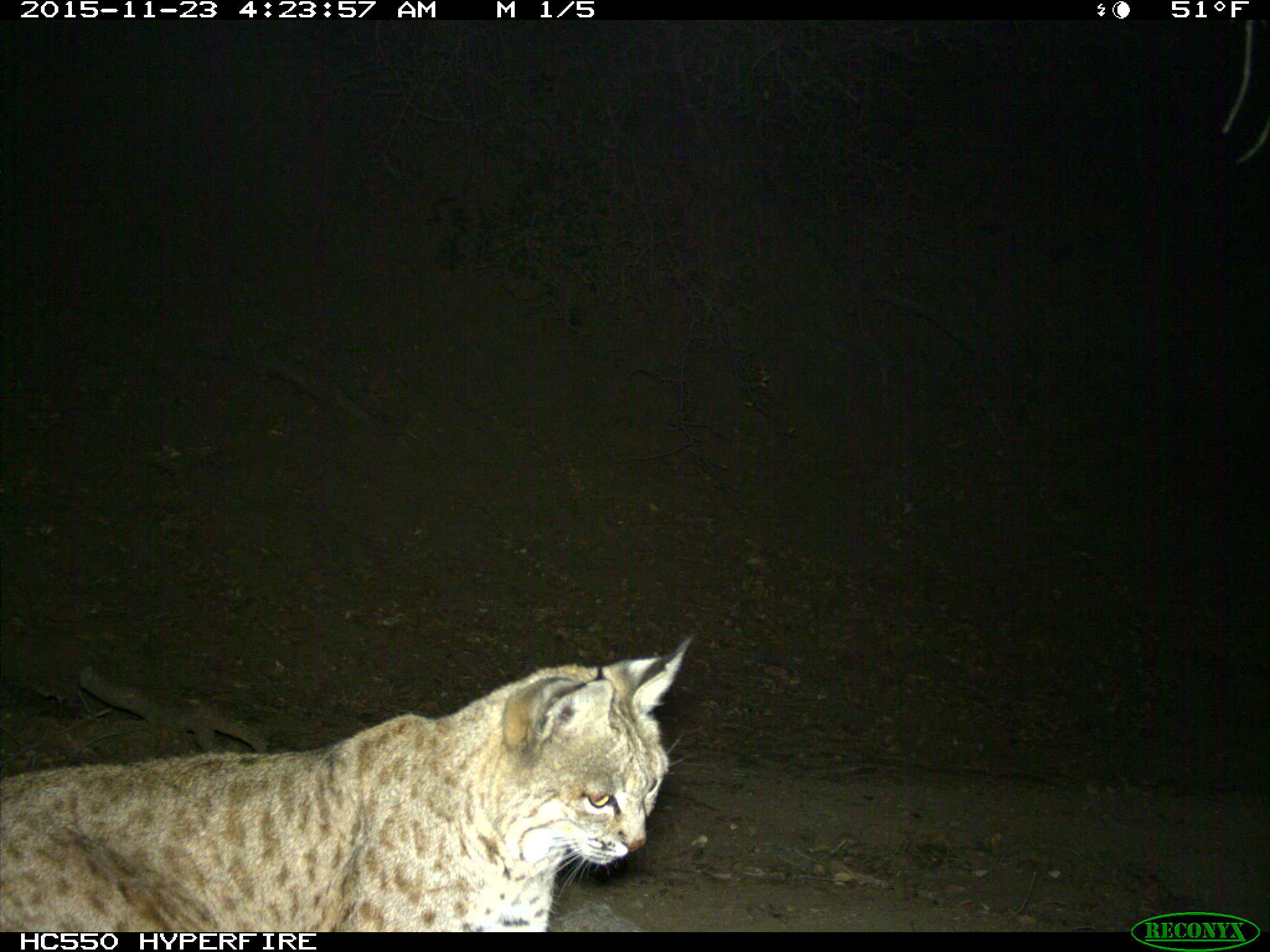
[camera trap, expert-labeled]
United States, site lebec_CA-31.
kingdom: Animalia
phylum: Chordata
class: Mammalia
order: Carnivora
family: Felidae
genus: Lynx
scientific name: Lynx rufus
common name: bobcat